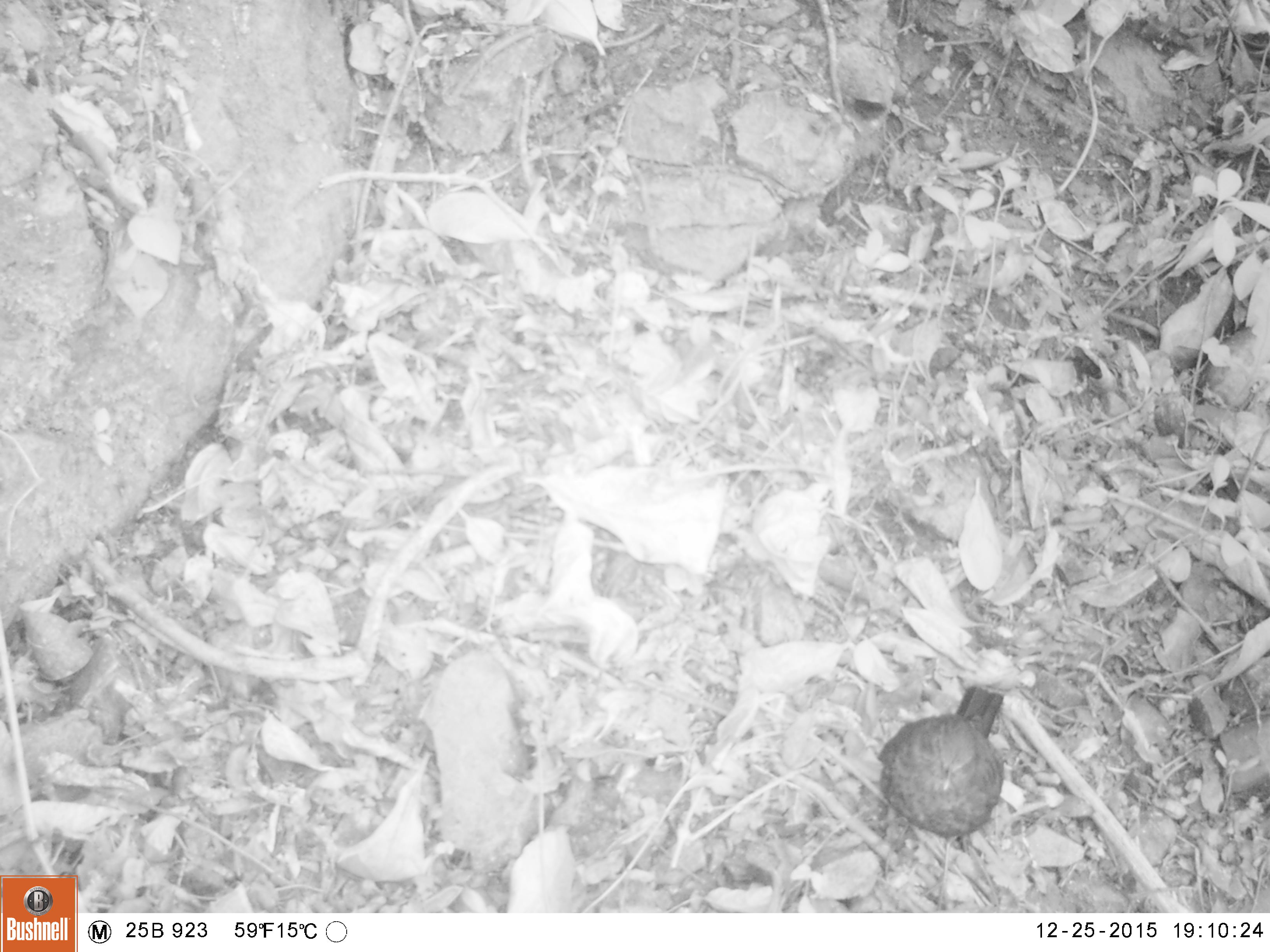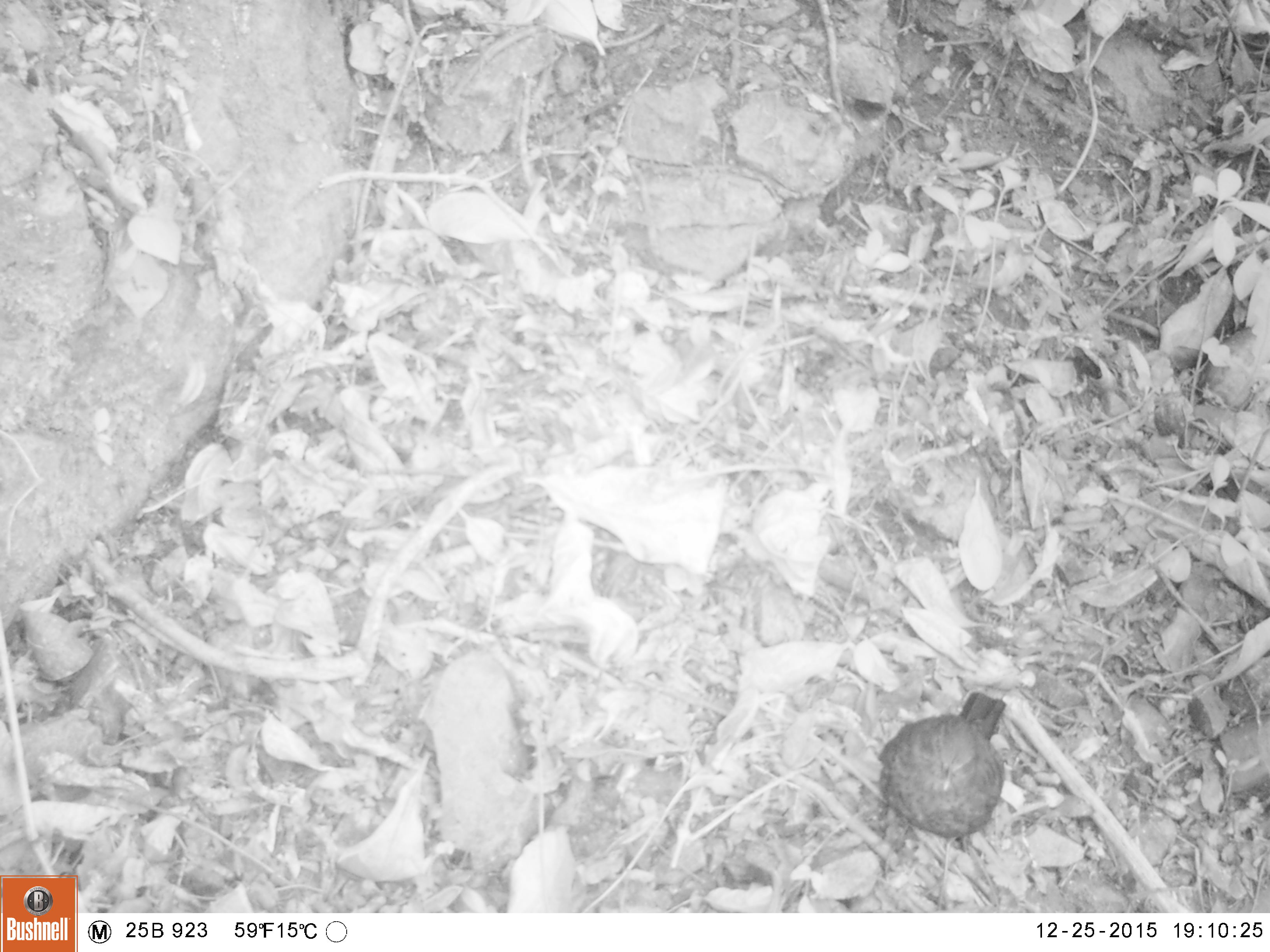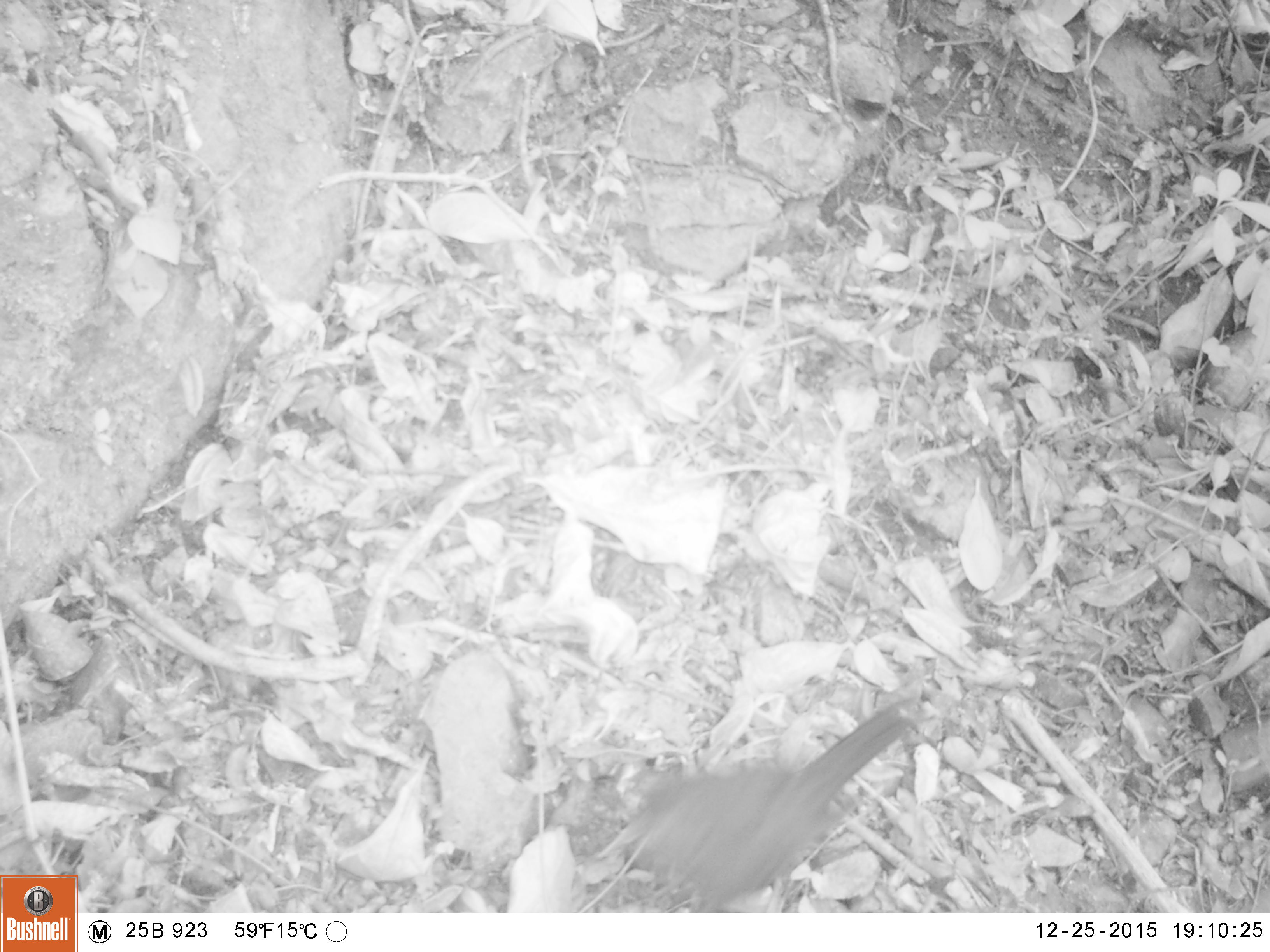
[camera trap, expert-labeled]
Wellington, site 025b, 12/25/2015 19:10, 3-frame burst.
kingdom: Animalia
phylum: Chordata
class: Aves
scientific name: Aves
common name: bird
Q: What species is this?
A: Bird (Aves).